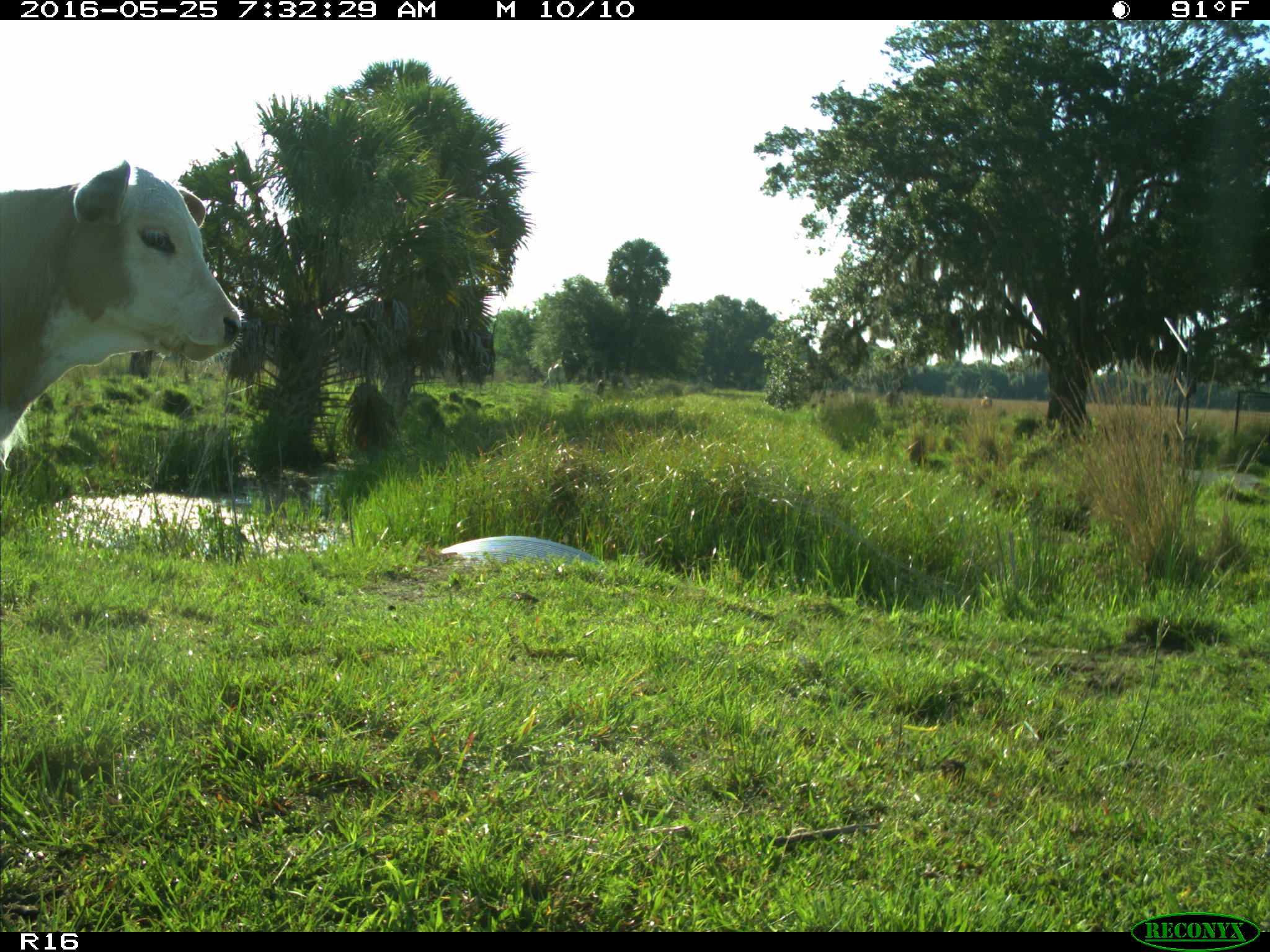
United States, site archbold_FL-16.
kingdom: Animalia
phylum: Chordata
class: Mammalia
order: Artiodactyla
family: Bovidae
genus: Bos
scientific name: Bos taurus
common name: domestic cow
Bos taurus (domestic cow).